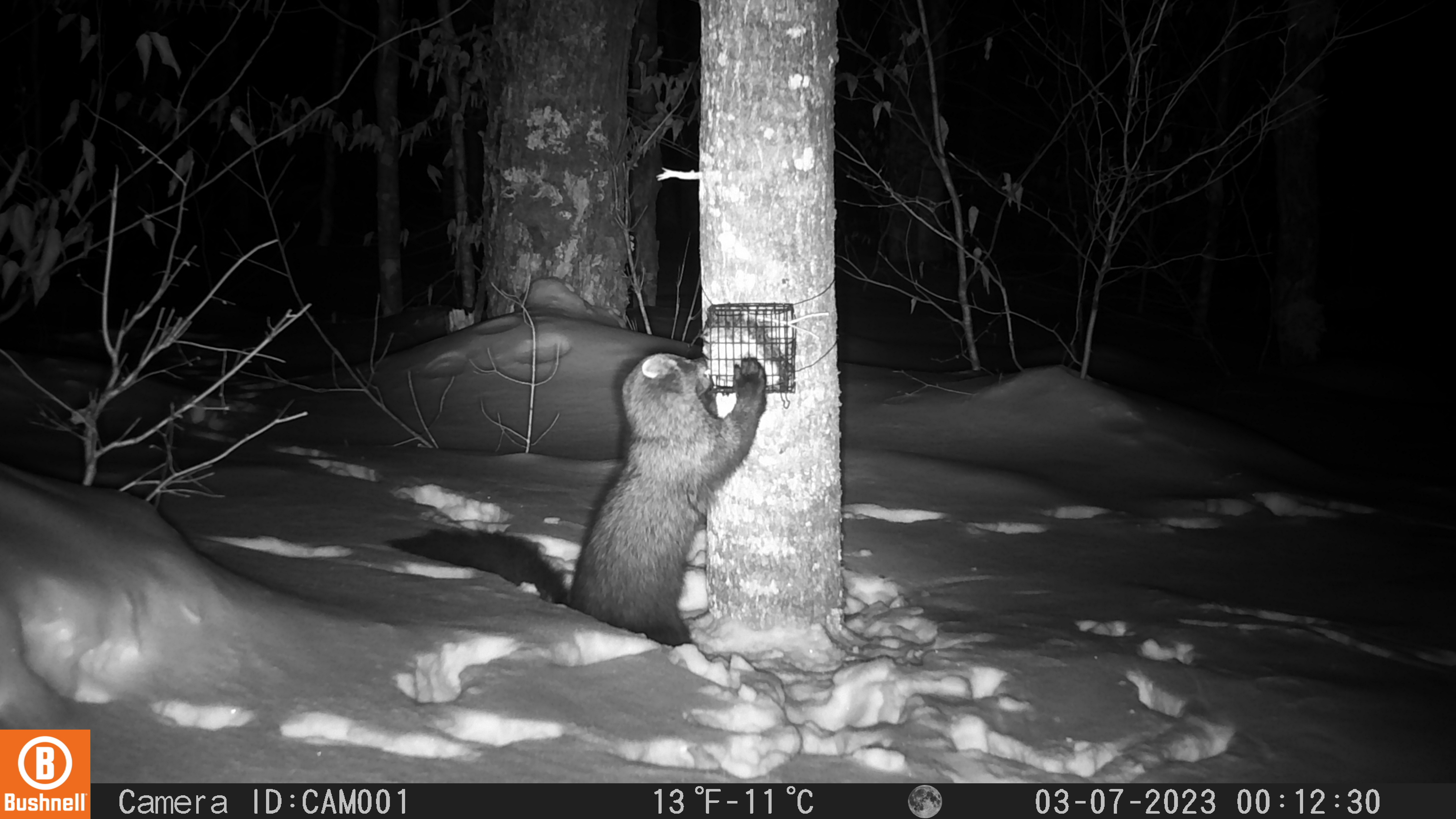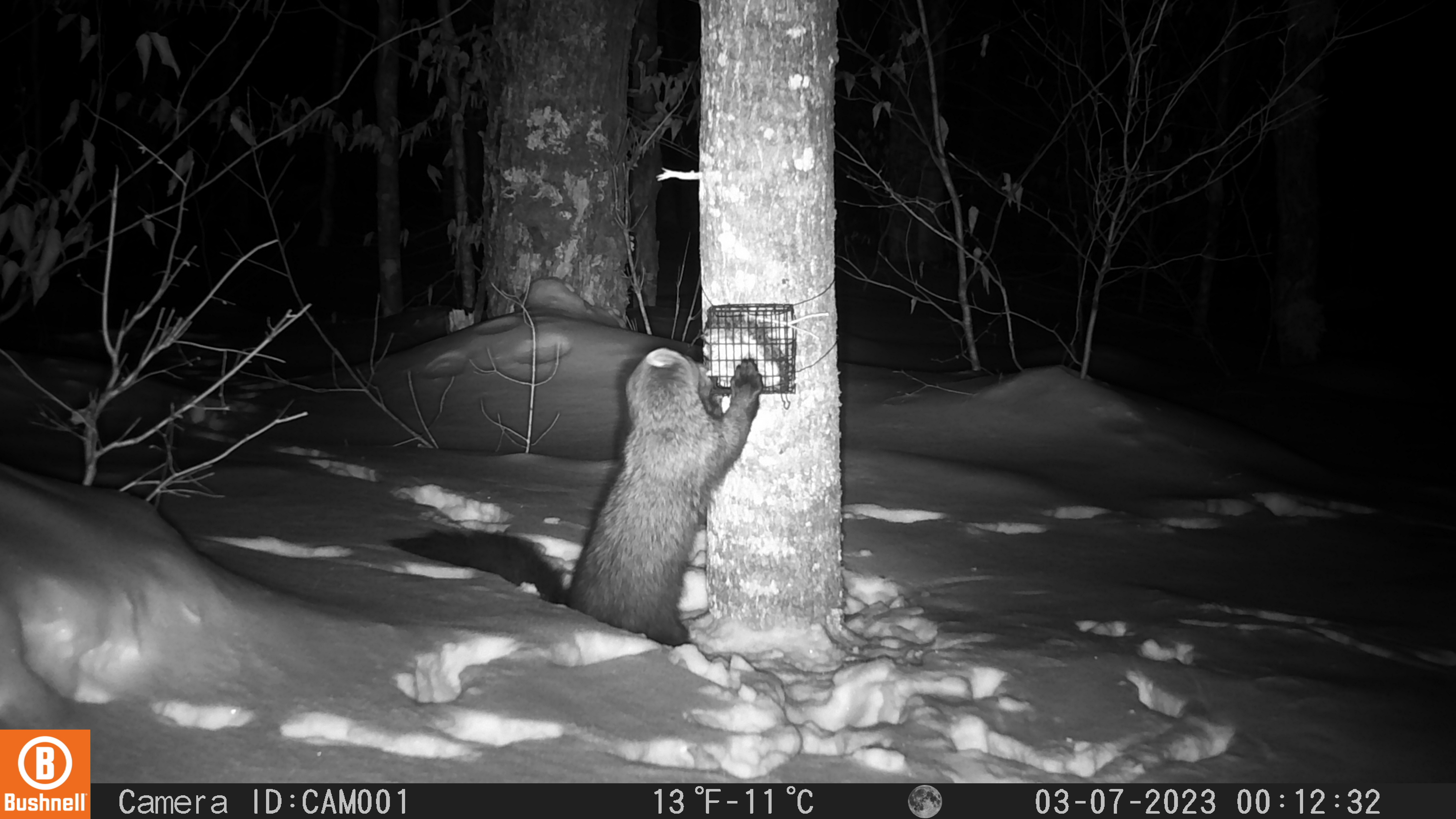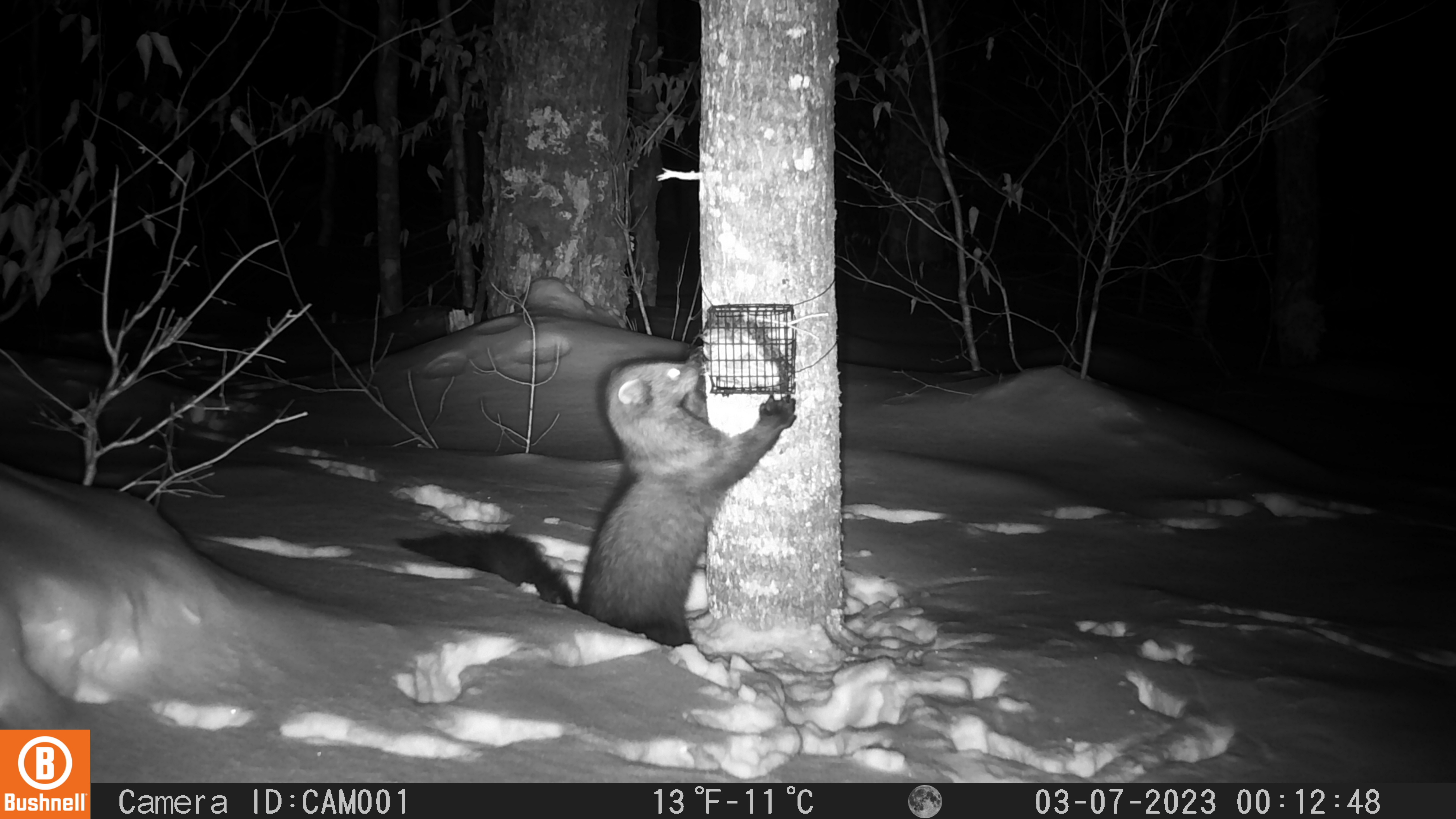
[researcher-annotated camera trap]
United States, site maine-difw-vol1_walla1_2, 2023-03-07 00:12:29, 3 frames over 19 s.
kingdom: Animalia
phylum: Chordata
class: Mammalia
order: Carnivora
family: Mustelidae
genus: Pekania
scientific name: Pekania pennanti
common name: fisher